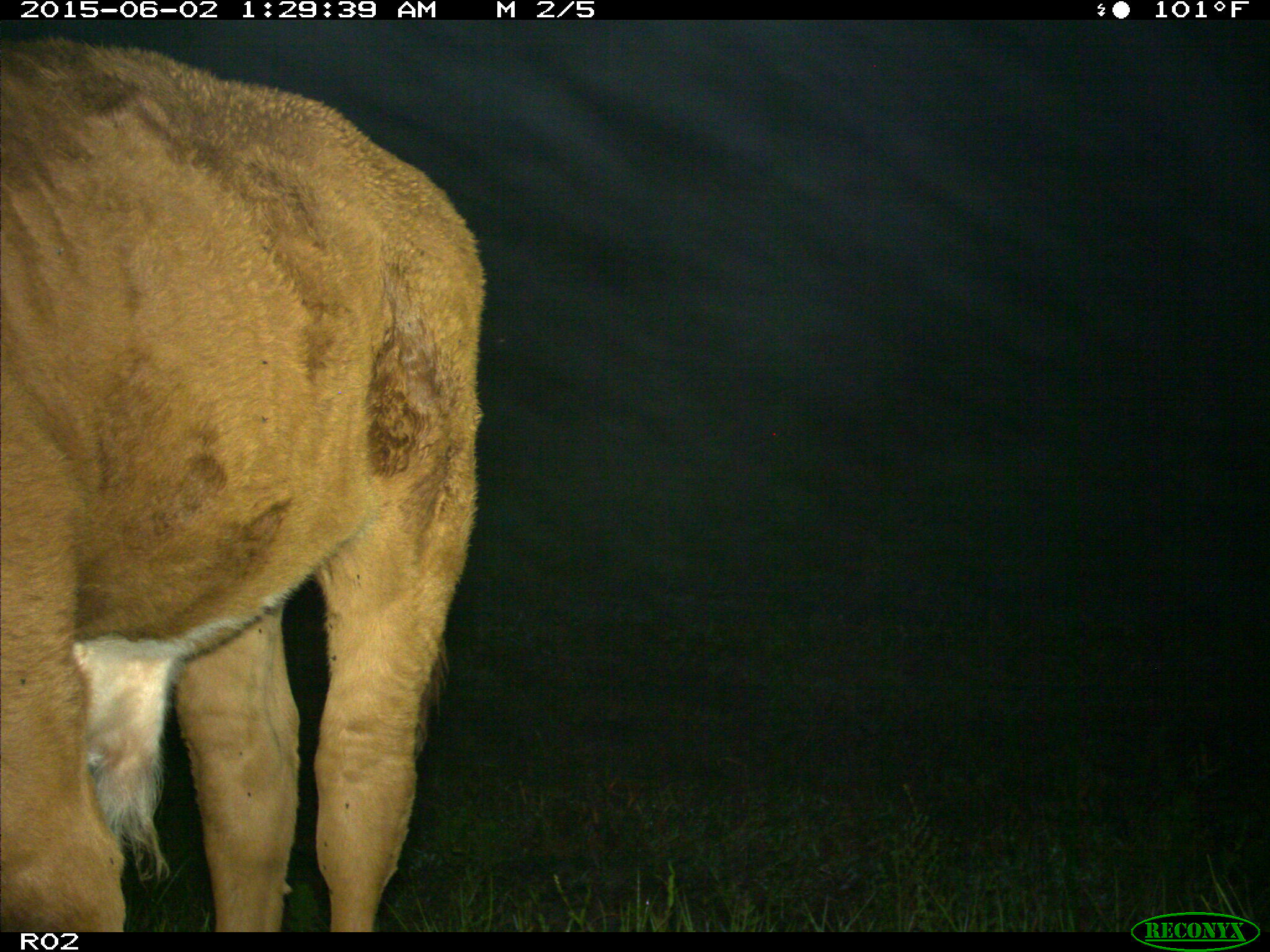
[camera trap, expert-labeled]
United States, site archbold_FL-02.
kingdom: Animalia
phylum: Chordata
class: Mammalia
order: Artiodactyla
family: Bovidae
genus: Bos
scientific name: Bos taurus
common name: domestic cow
Bos taurus (domestic cow).